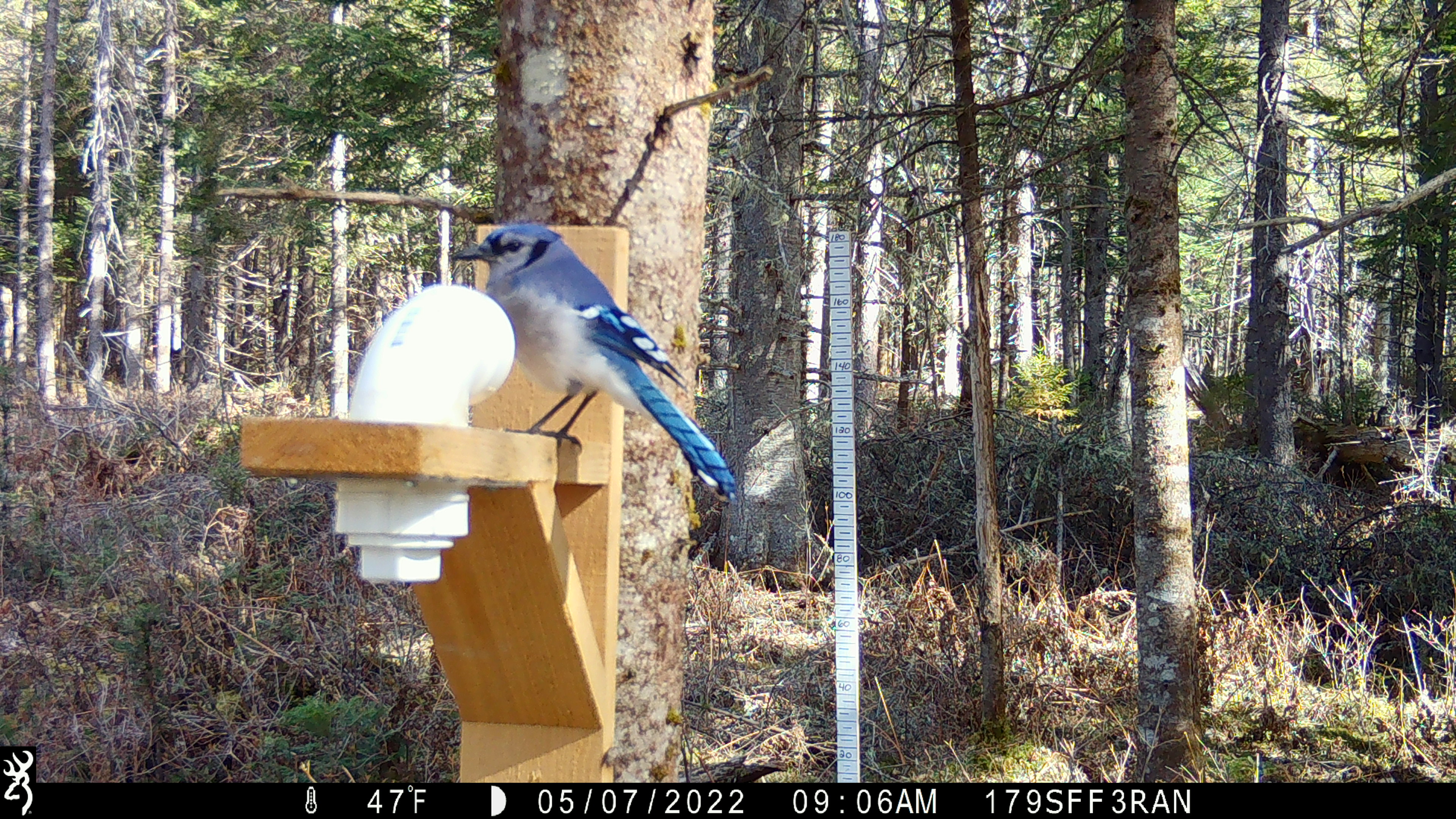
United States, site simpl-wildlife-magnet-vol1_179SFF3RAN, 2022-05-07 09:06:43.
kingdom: Animalia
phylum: Chordata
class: Aves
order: Passeriformes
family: Corvidae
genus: Cyanocitta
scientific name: Cyanocitta cristata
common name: blue jay